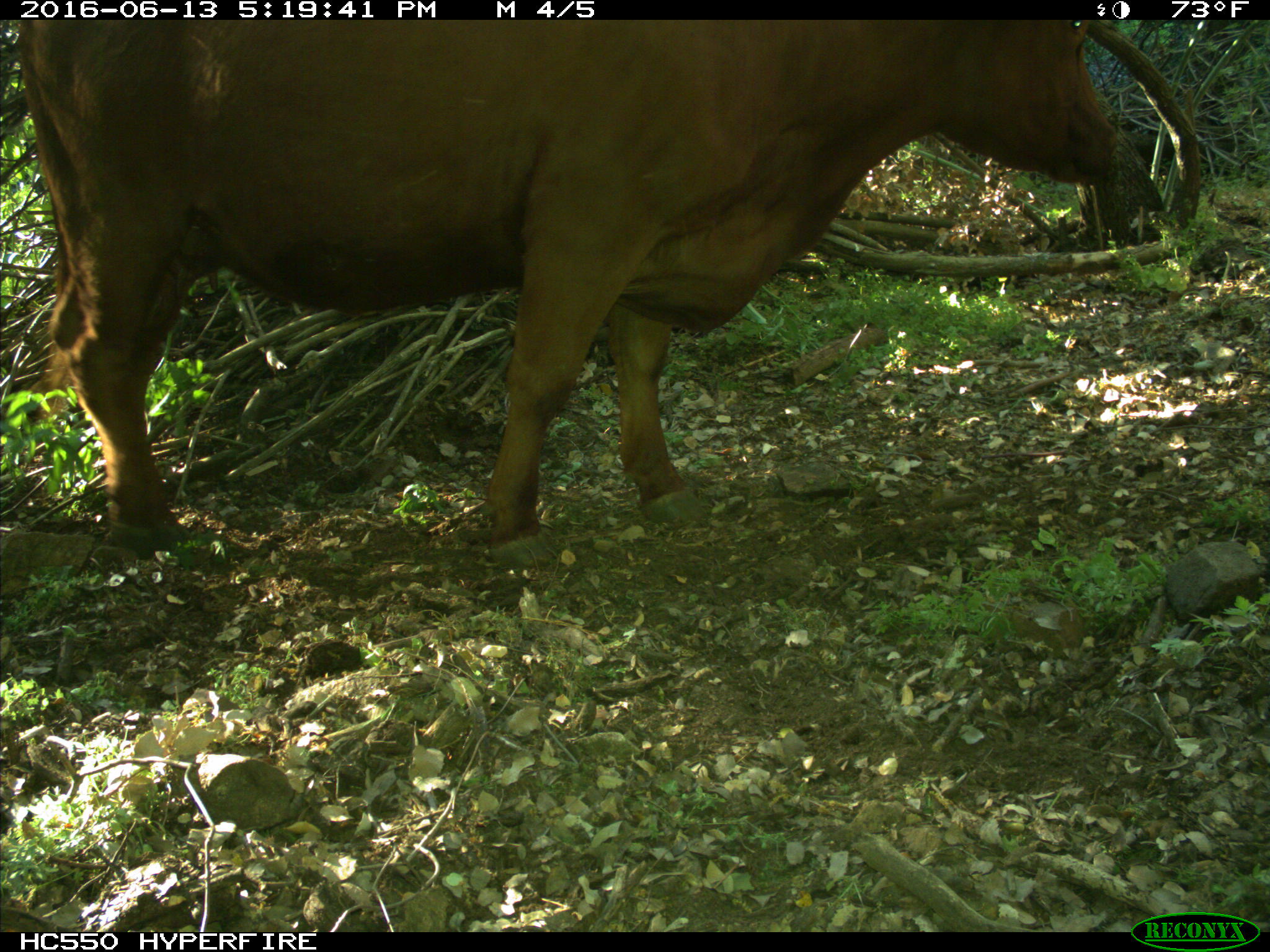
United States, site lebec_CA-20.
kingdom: Animalia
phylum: Chordata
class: Mammalia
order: Artiodactyla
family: Bovidae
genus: Bos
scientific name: Bos taurus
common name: domestic cow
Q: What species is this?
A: Bos taurus (domestic cow).